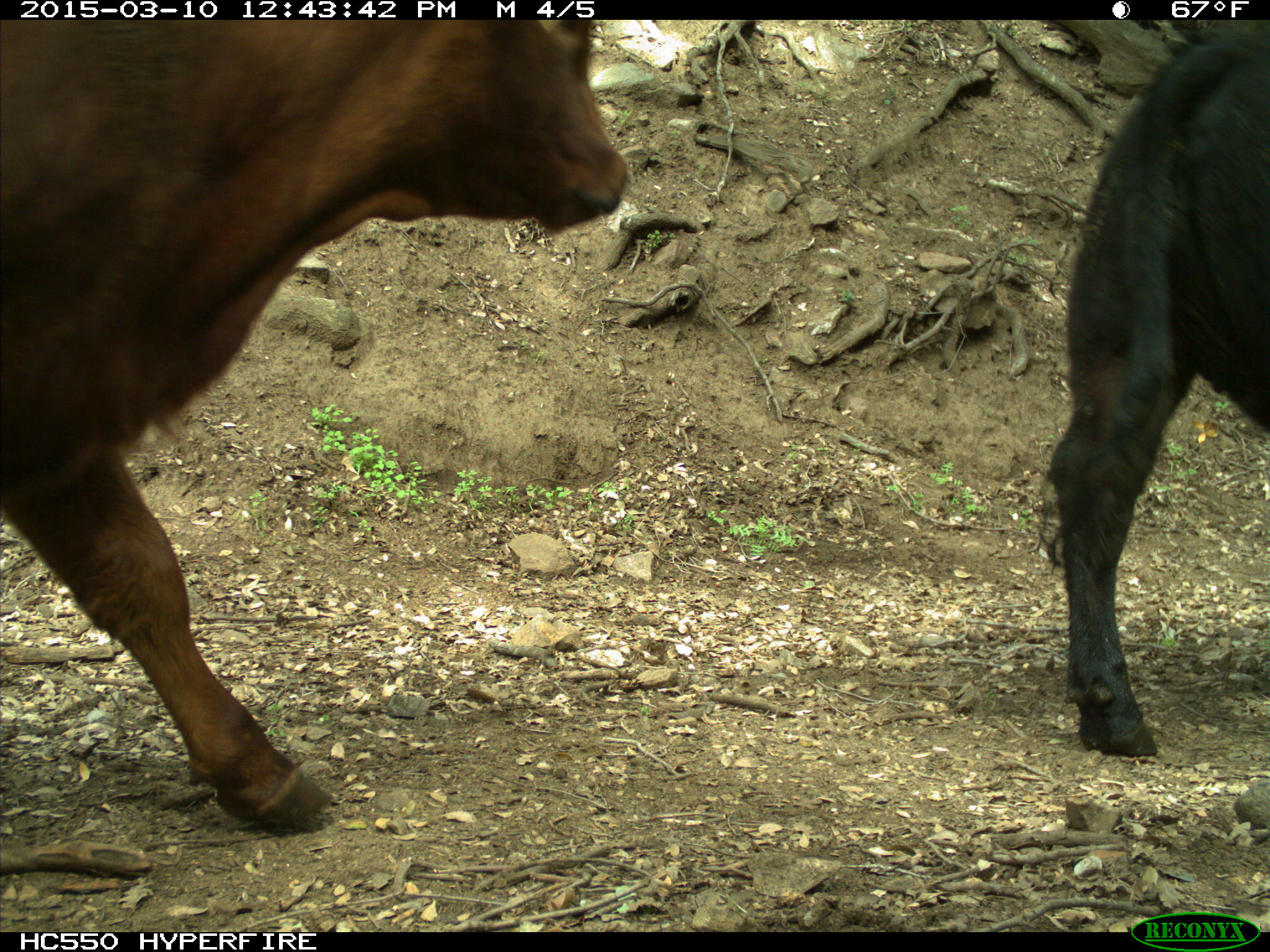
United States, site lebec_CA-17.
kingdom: Animalia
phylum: Chordata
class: Mammalia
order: Artiodactyla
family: Bovidae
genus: Bos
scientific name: Bos taurus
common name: domestic cow